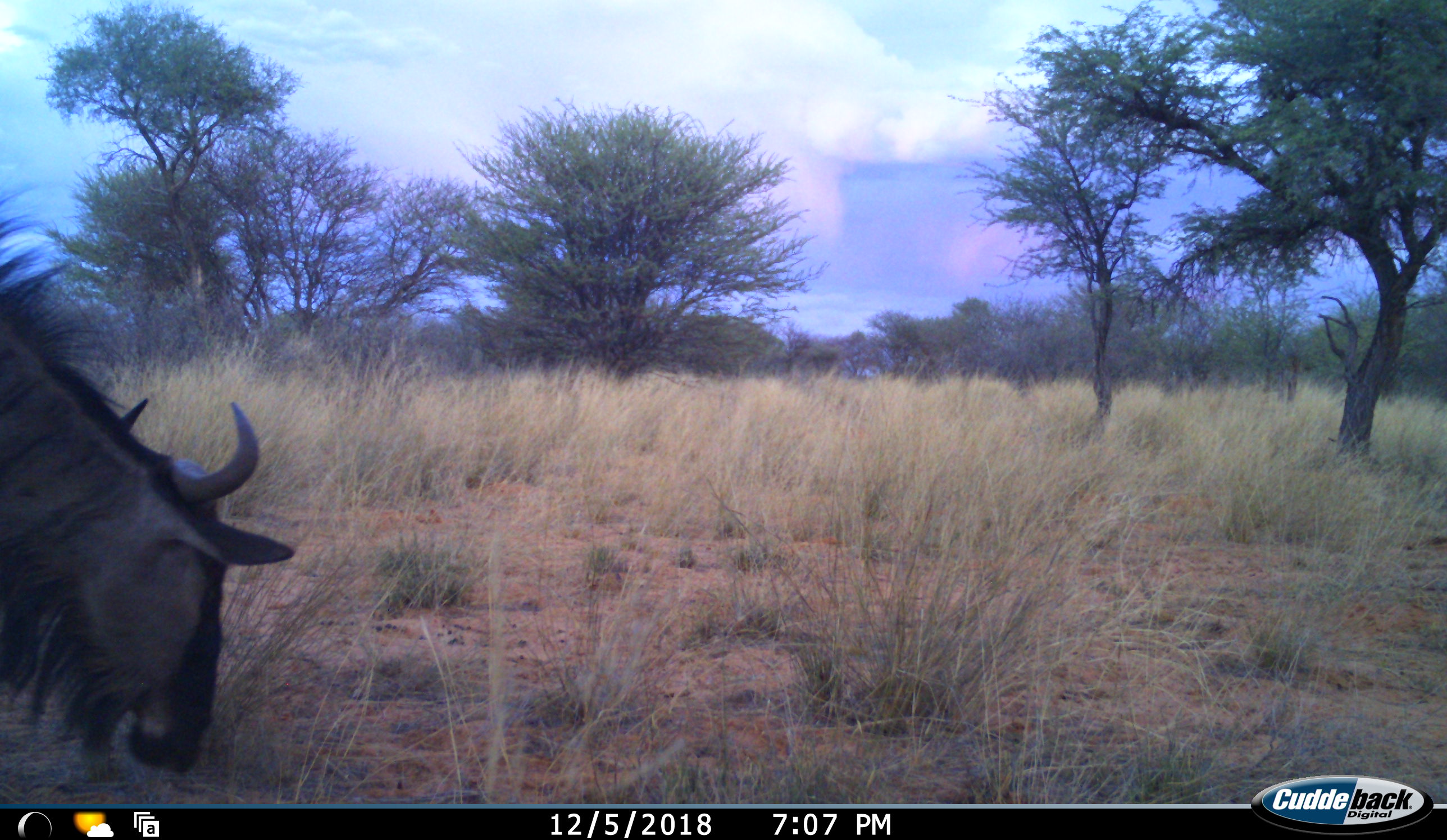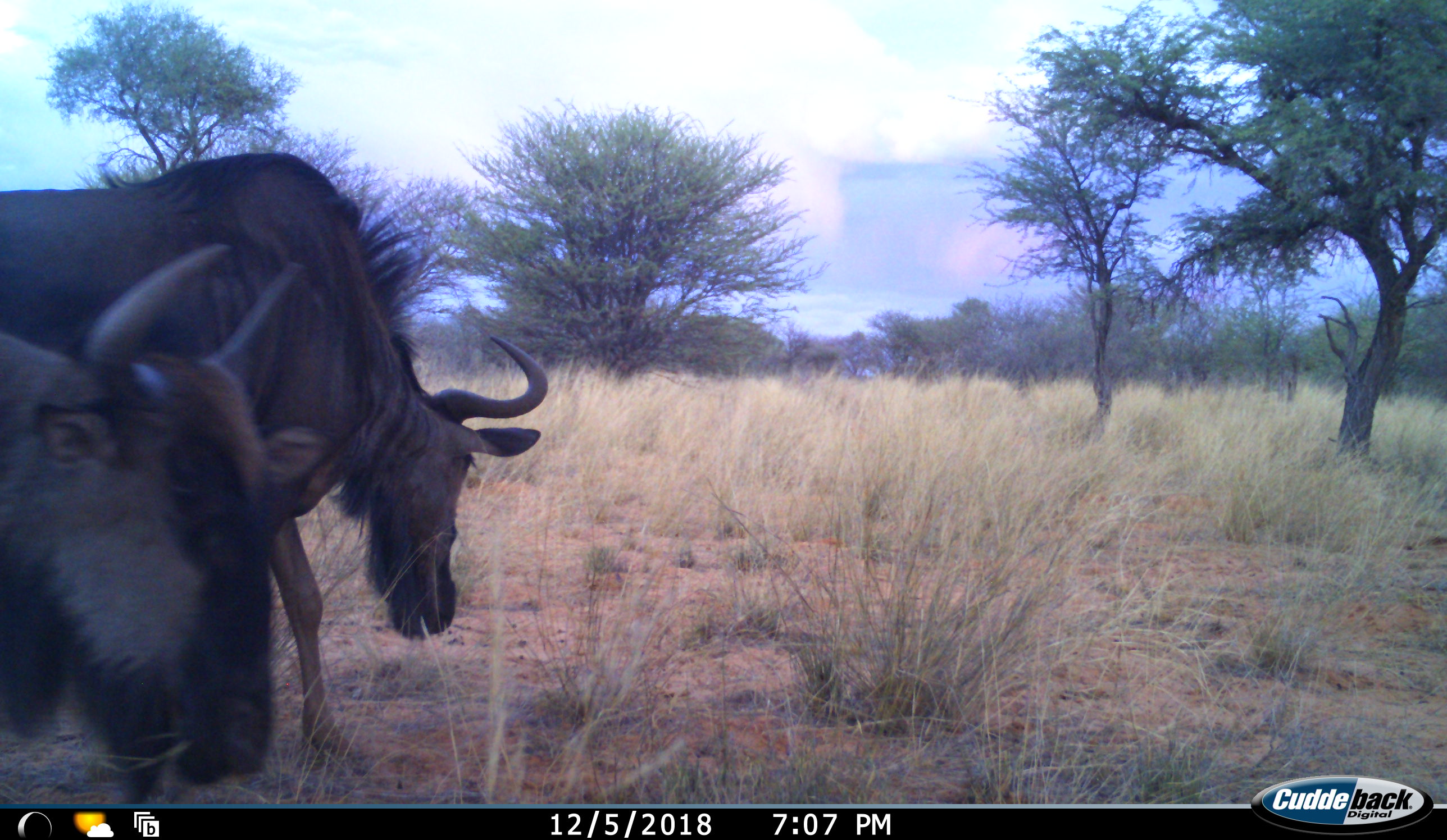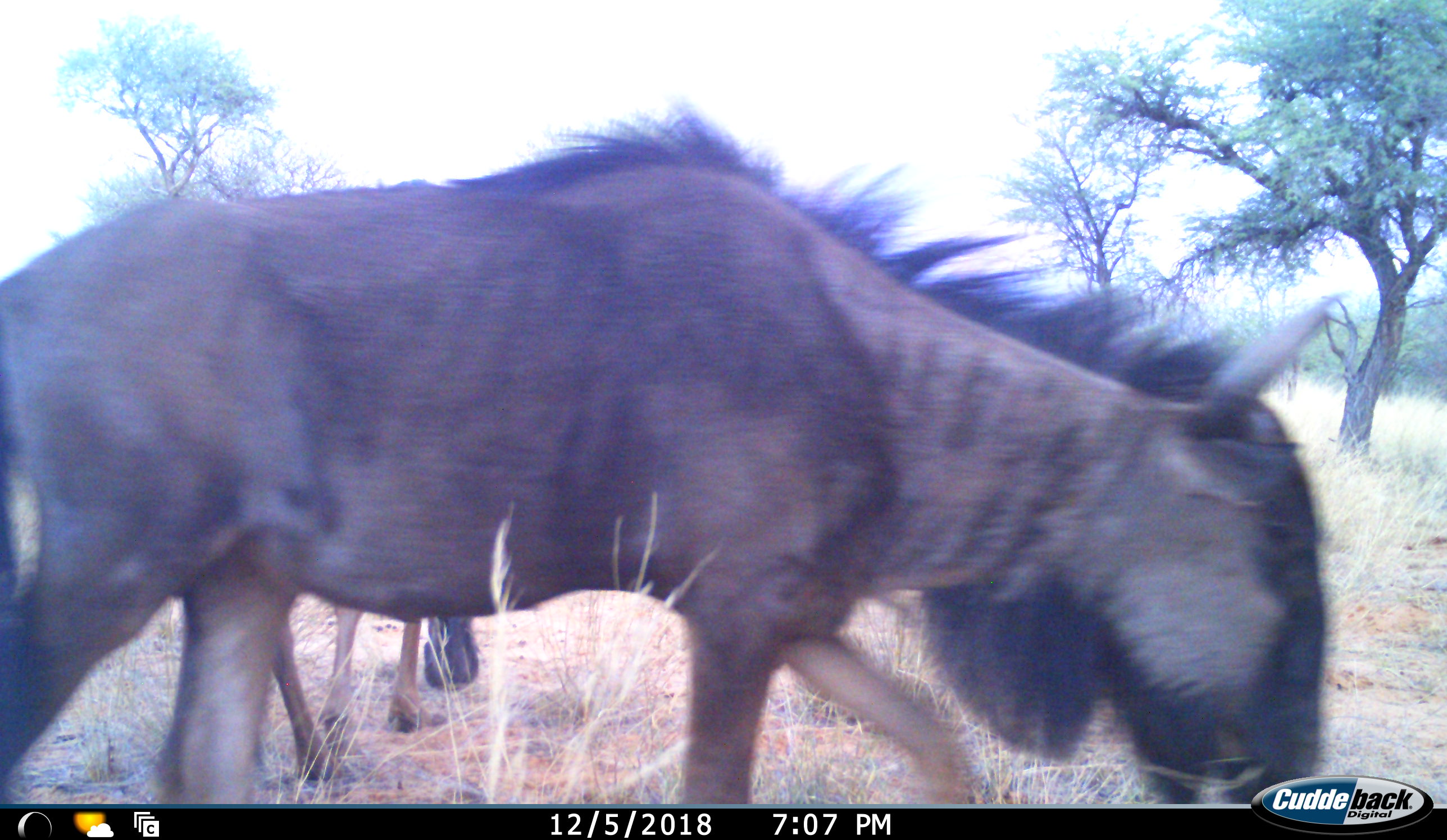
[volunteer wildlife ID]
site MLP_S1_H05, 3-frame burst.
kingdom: Animalia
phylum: Chordata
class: Mammalia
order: Artiodactyla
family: Bovidae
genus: Connochaetes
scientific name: Connochaetes taurinus taurinus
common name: blue wildebeest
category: wildebeestblue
Wildebeestblue (blue wildebeest) (Connochaetes taurinus taurinus), count 2. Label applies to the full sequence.